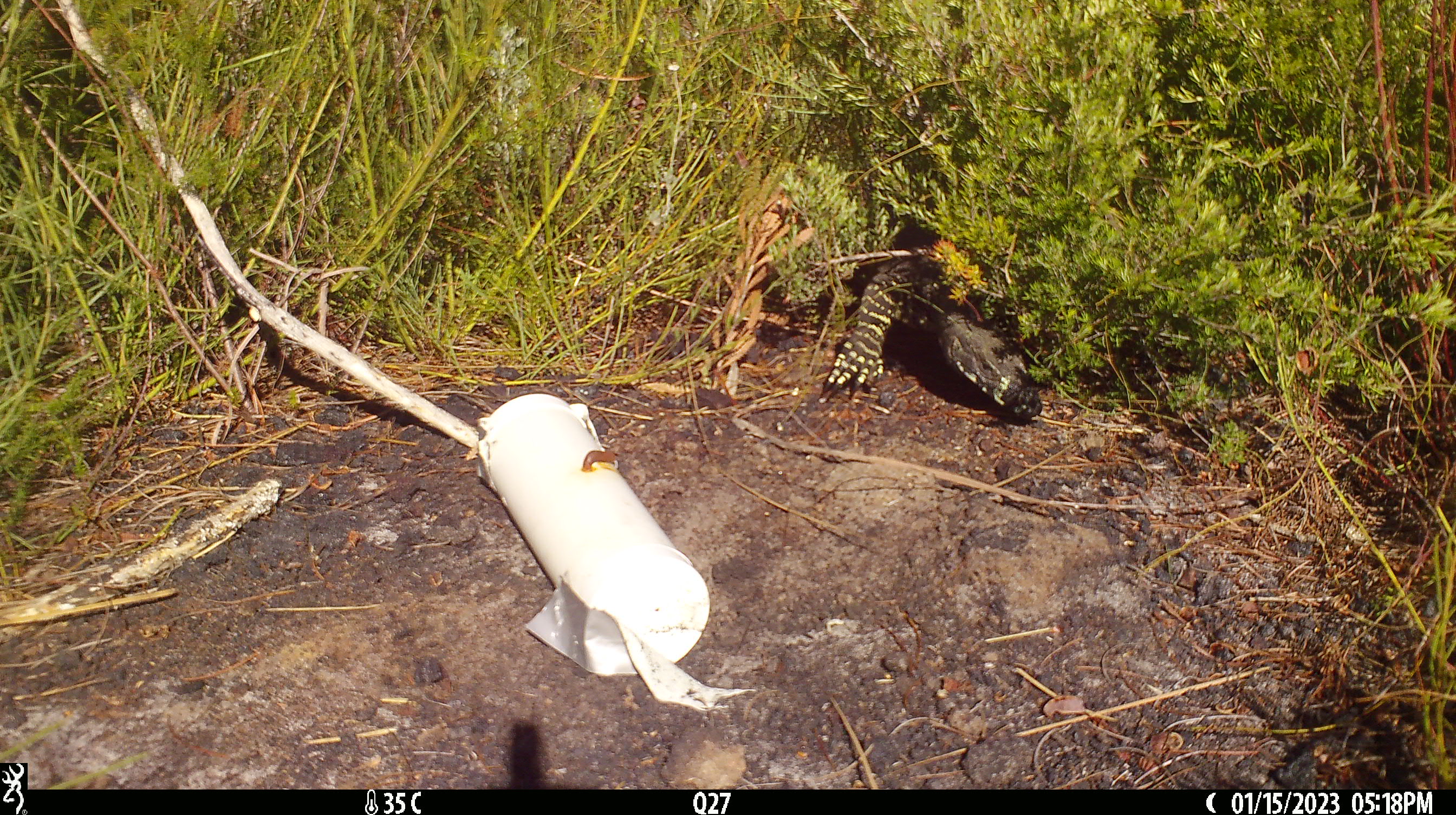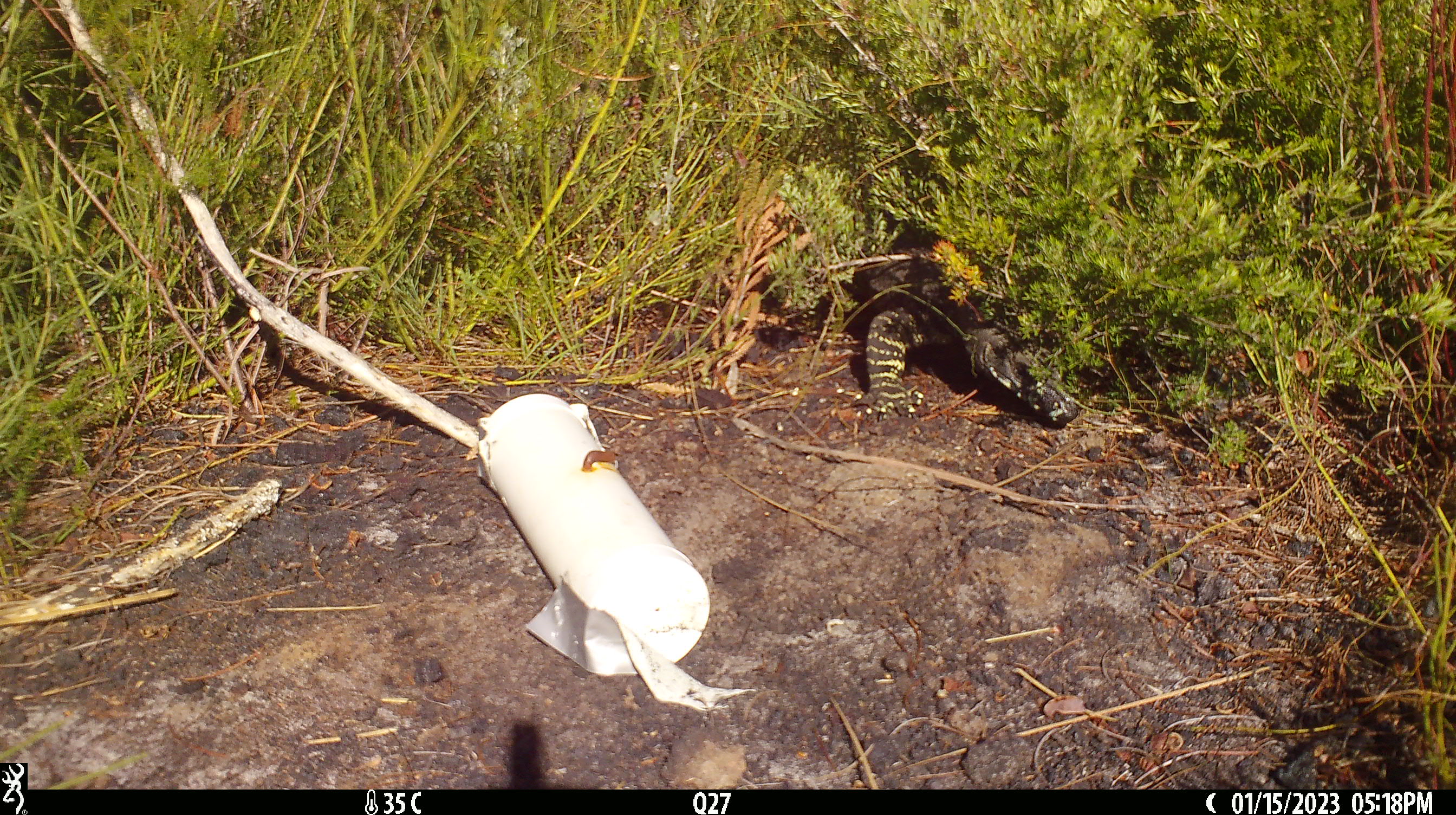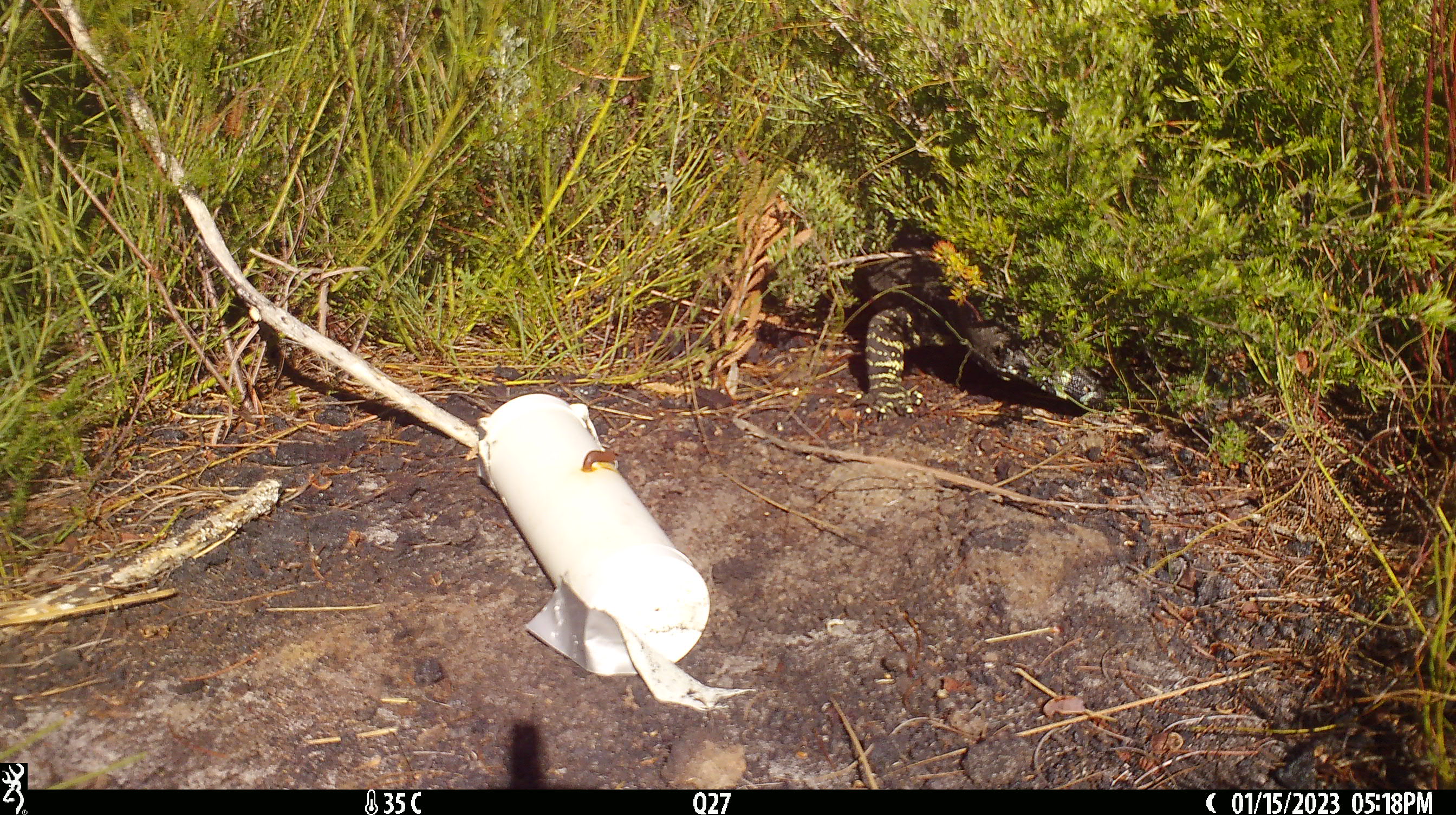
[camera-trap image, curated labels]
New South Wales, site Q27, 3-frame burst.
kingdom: Animalia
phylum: Chordata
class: Reptilia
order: Squamata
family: Varanidae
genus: Varanus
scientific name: Varanus varius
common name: lace monitor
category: goanna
Goanna (lace monitor) (Varanus varius).